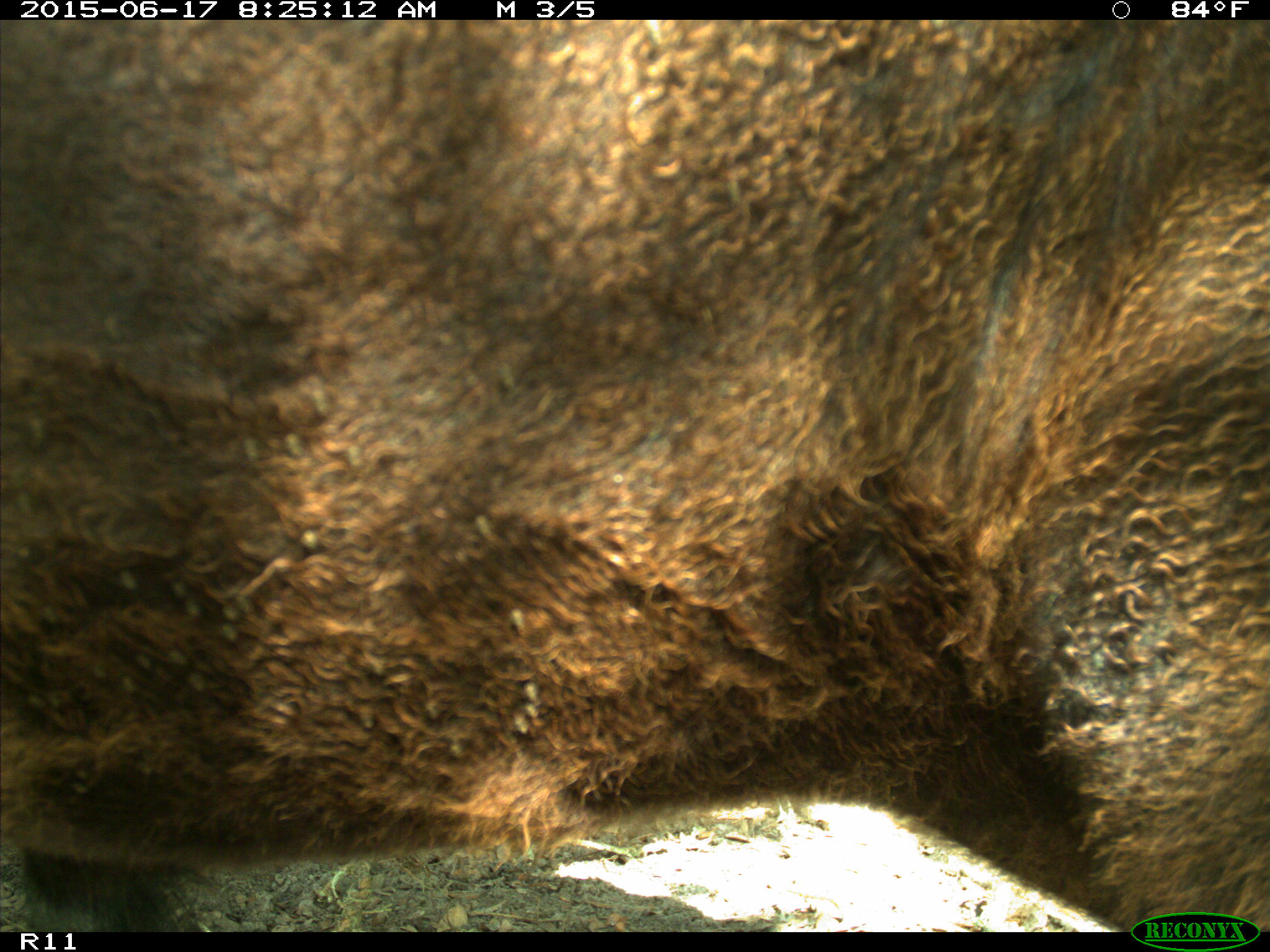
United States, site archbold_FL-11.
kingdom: Animalia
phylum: Chordata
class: Mammalia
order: Artiodactyla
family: Bovidae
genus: Bos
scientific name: Bos taurus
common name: domestic cow